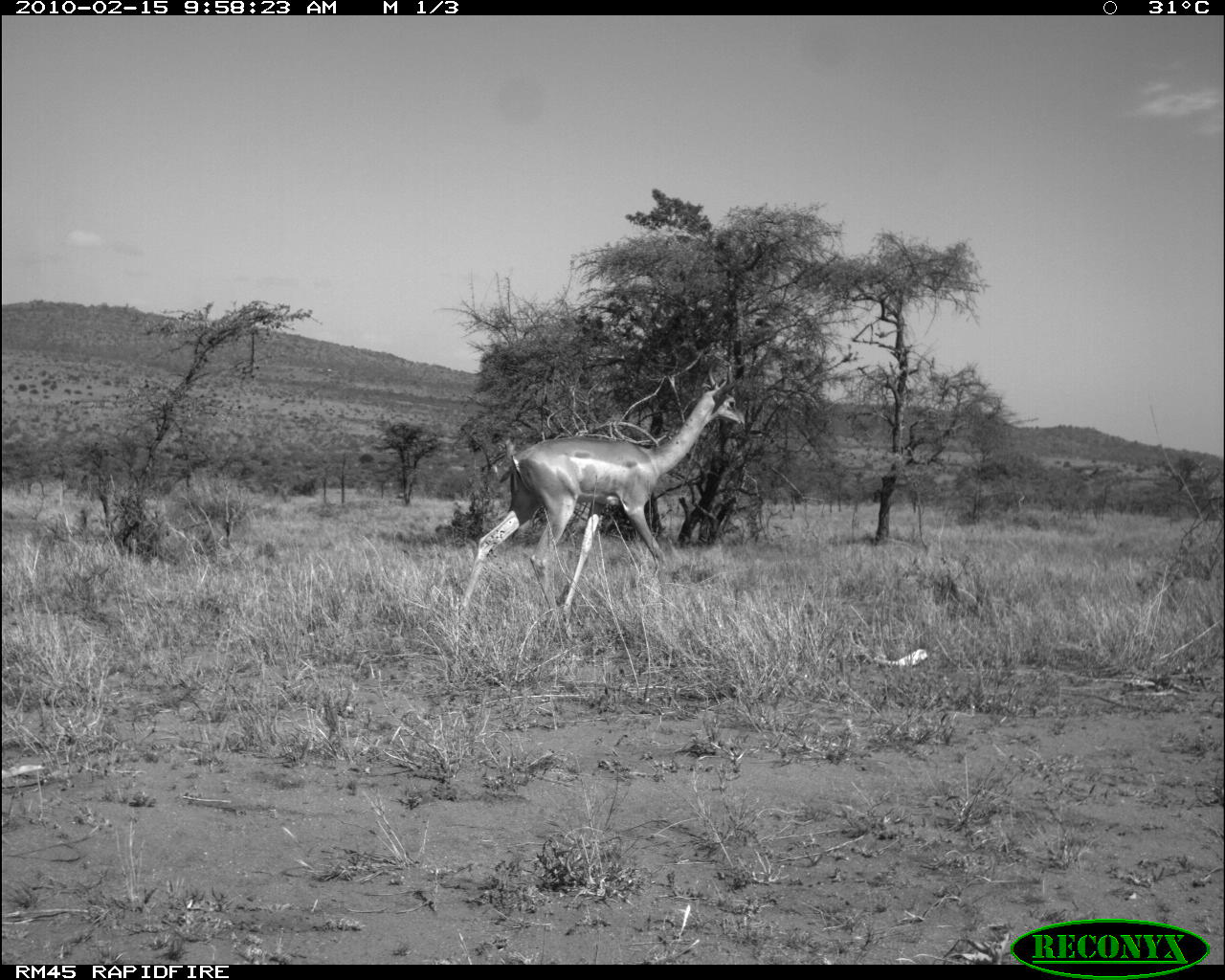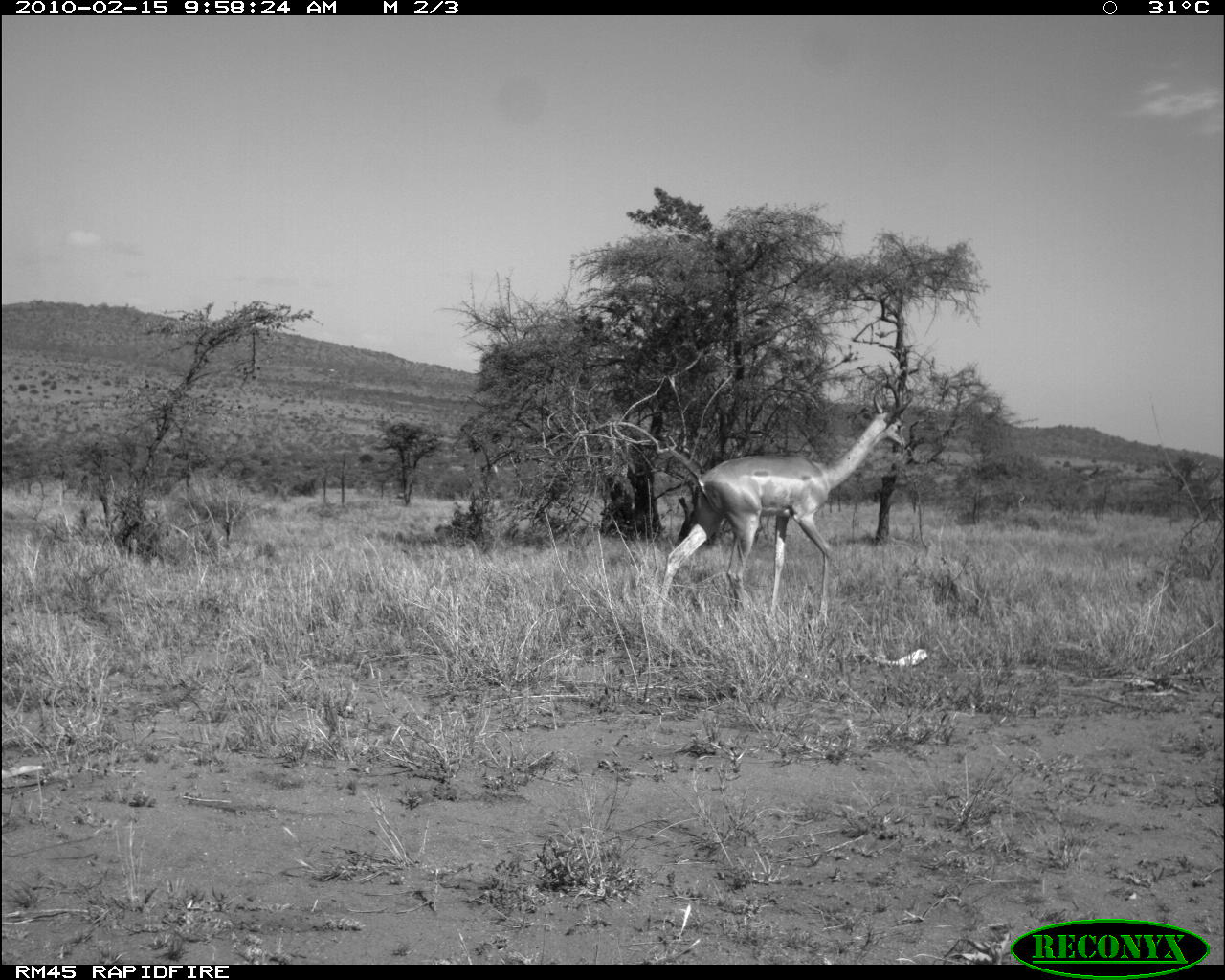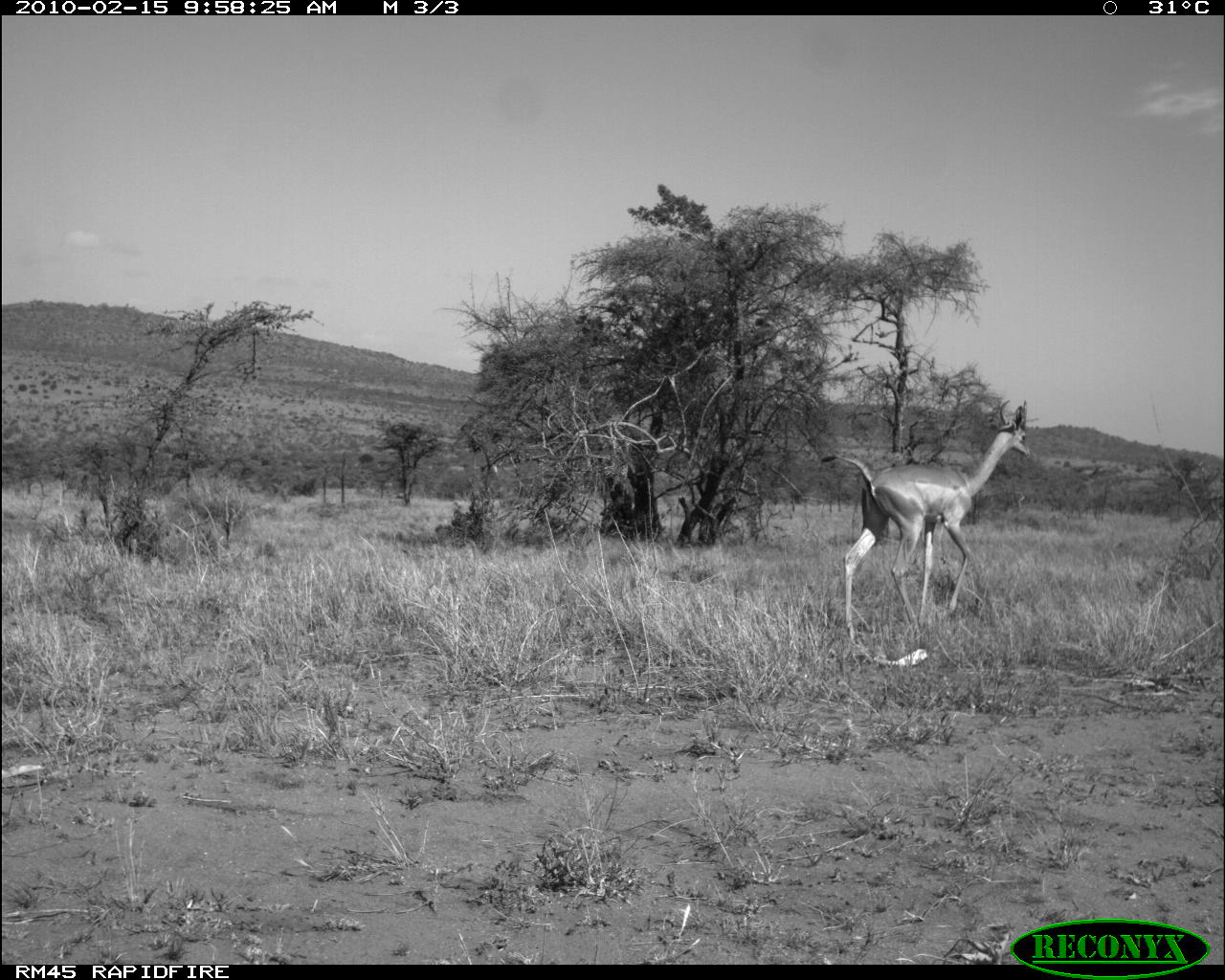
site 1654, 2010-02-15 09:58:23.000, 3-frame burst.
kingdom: Animalia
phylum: Chordata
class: Mammalia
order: Artiodactyla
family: Bovidae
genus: Litocranius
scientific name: Litocranius walleri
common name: gerenuk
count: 1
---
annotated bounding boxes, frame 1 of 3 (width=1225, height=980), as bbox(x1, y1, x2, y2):
litocranius walleri: bbox(457, 358, 745, 637)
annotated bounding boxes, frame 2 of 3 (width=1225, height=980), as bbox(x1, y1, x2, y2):
litocranius walleri: bbox(652, 385, 905, 628)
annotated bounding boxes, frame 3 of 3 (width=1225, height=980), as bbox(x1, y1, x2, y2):
litocranius walleri: bbox(816, 400, 1031, 643)